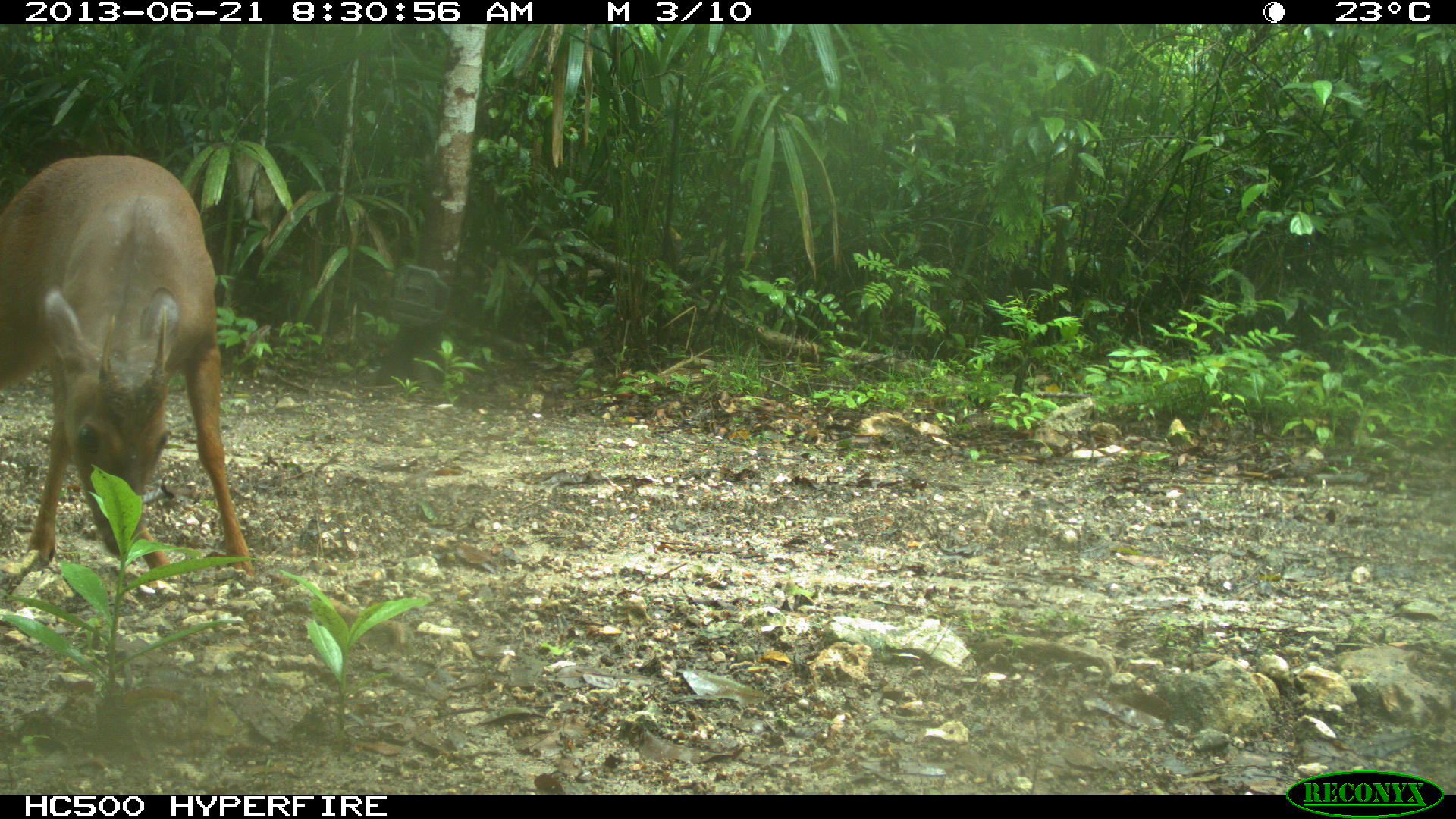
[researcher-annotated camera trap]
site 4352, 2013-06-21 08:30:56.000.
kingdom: Animalia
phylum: Chordata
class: Mammalia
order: Artiodactyla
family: Cervidae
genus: Mazama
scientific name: Mazama temama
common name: central american red brocket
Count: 1.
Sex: male.